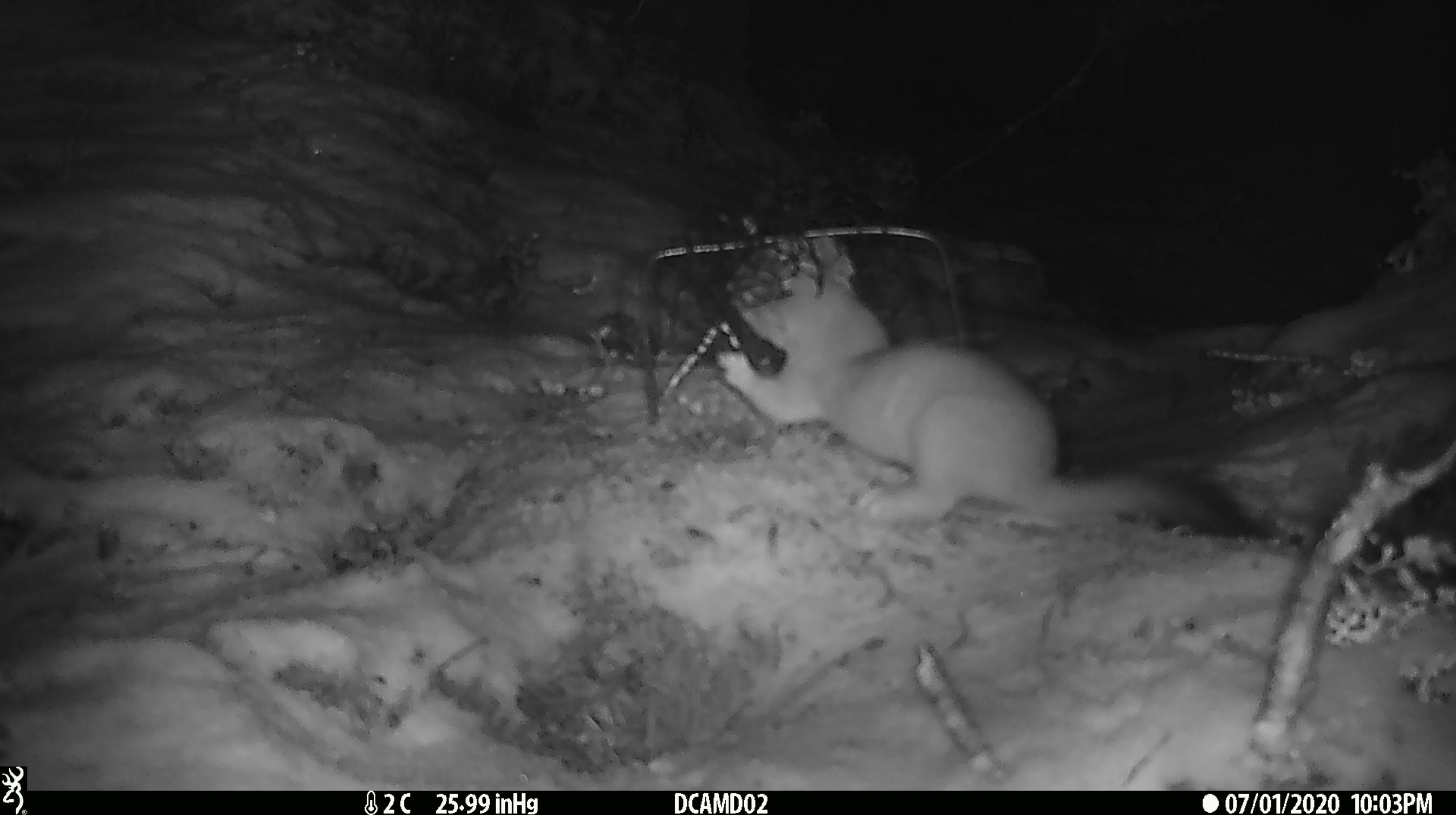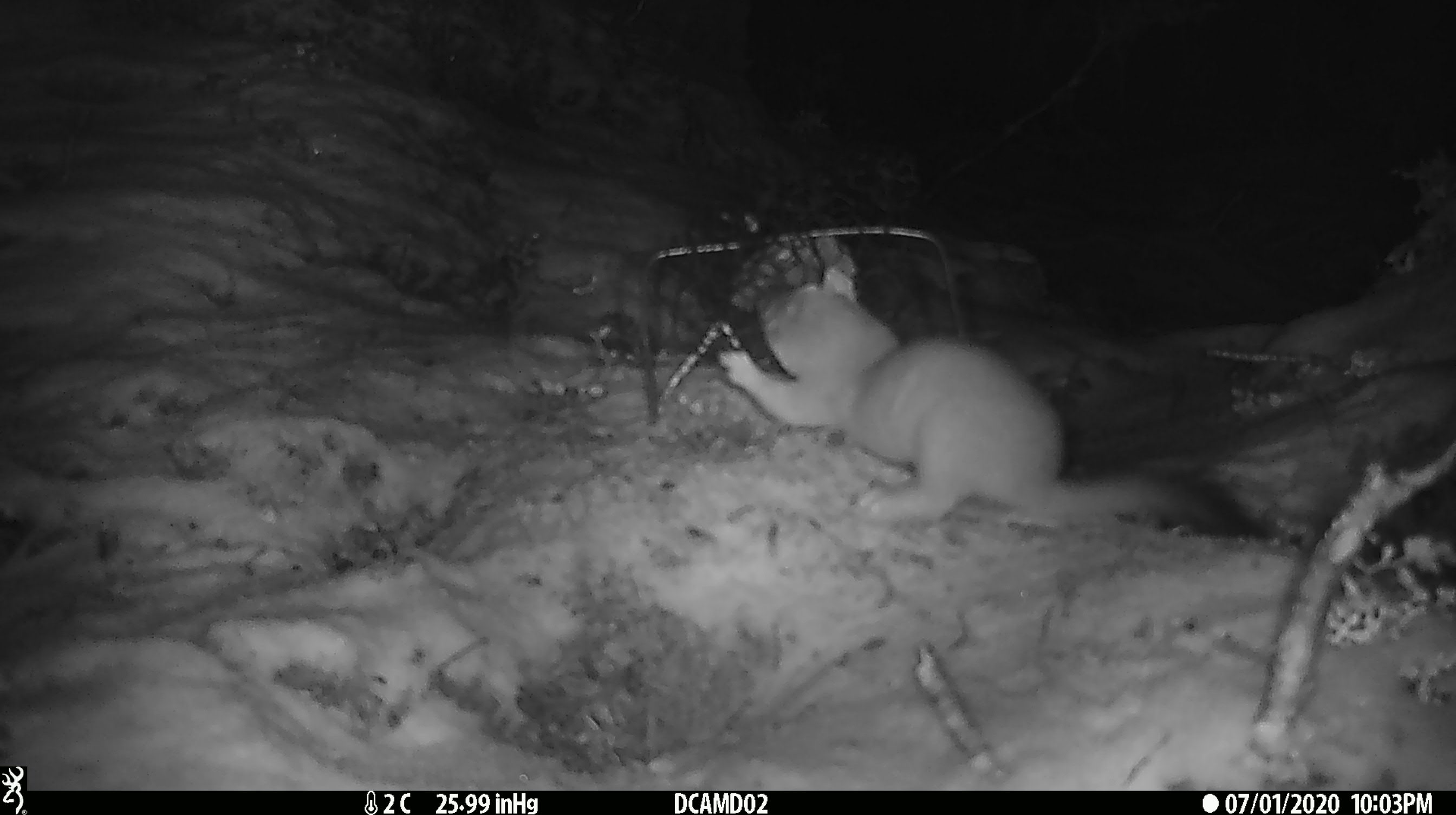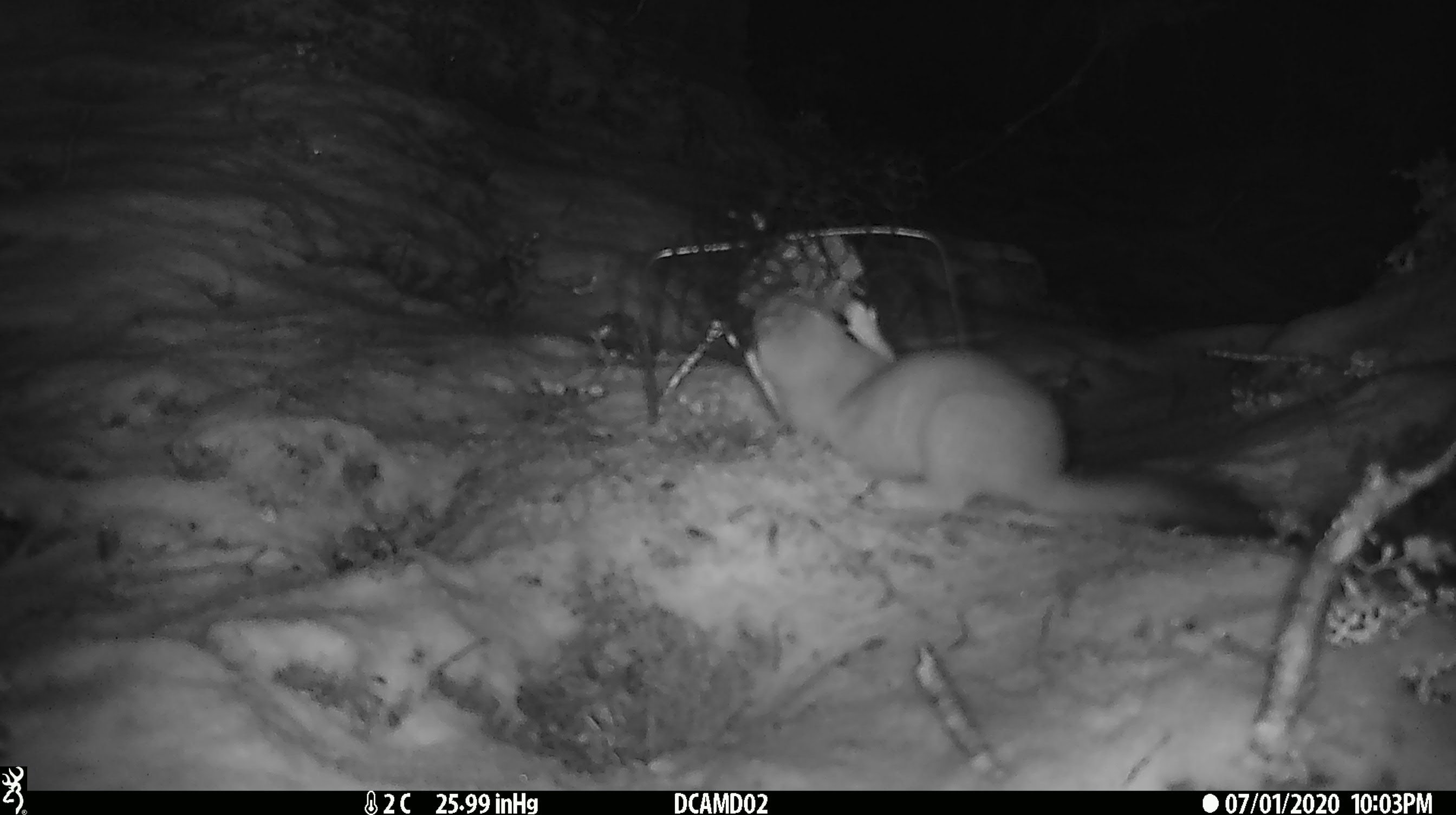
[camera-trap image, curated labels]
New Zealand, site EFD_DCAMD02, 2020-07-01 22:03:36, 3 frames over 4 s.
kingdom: Animalia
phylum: Chordata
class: Mammalia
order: Carnivora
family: Mustelidae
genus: Mustela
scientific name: Mustela erminea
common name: stoat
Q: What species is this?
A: Stoat (Mustela erminea).